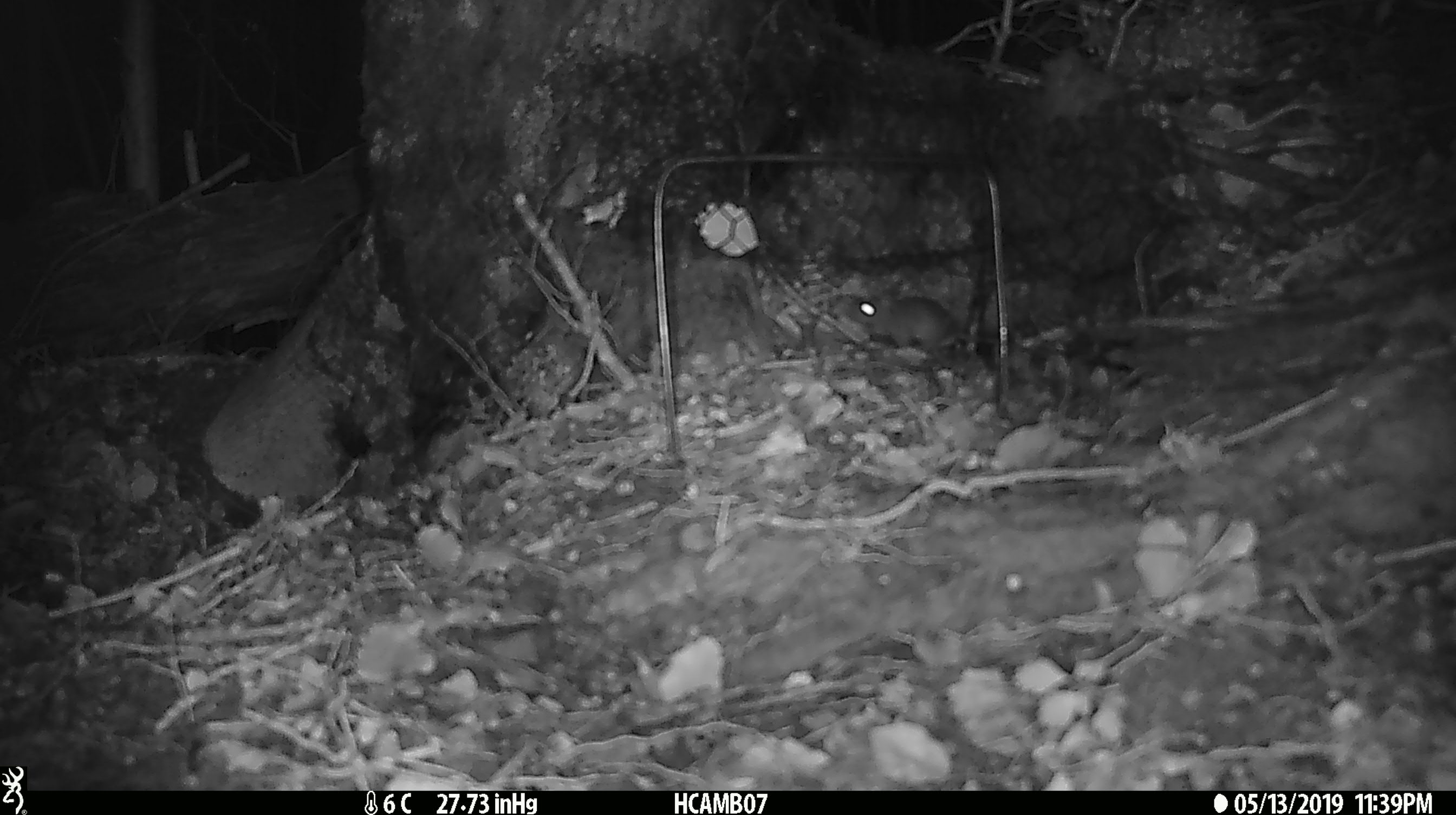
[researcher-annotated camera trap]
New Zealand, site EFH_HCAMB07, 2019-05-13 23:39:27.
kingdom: Animalia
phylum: Chordata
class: Mammalia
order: Rodentia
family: Muridae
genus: Mus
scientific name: Mus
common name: mouse